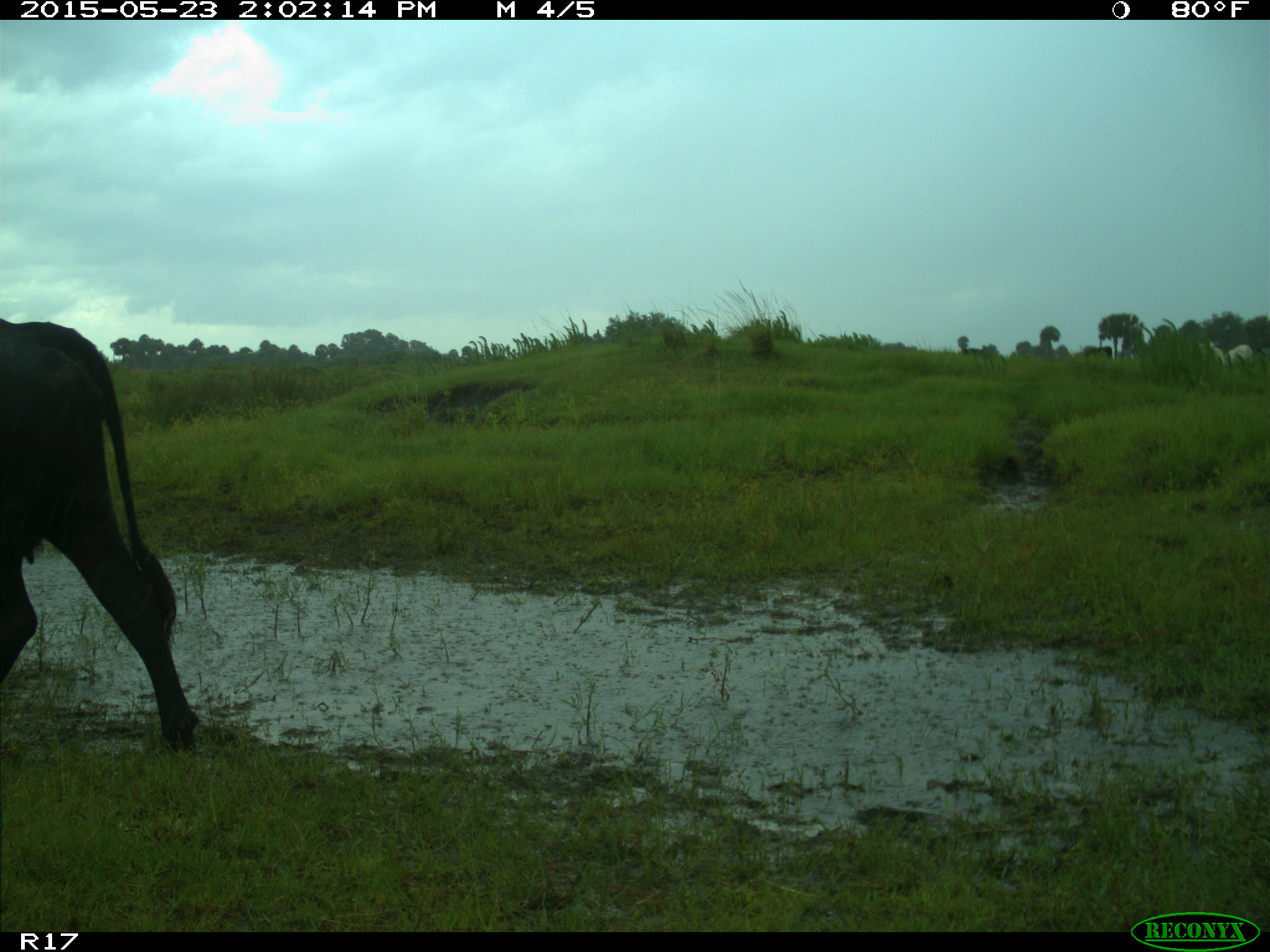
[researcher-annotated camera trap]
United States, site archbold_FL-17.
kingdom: Animalia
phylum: Chordata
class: Mammalia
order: Artiodactyla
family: Bovidae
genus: Bos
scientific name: Bos taurus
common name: domestic cow